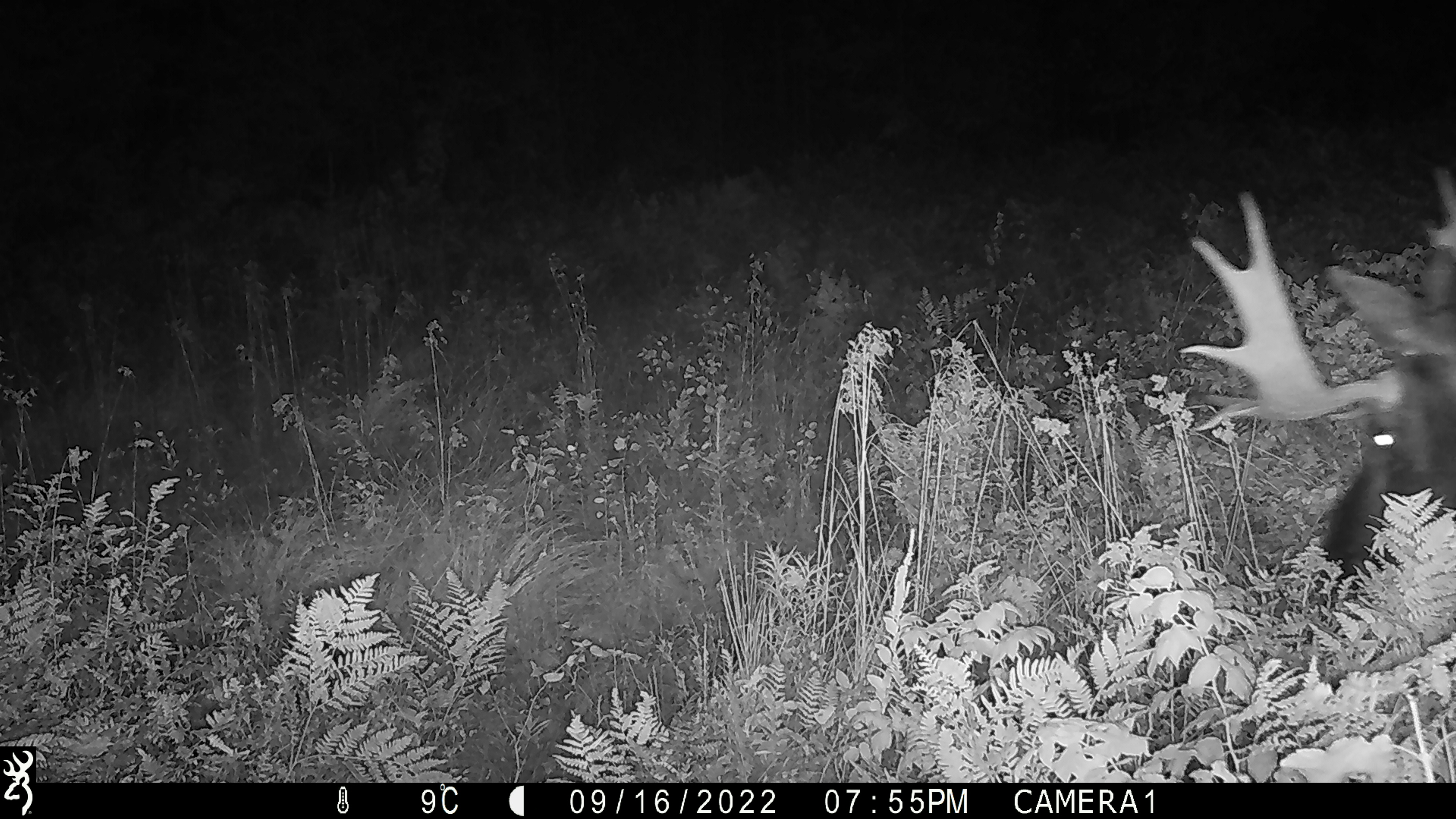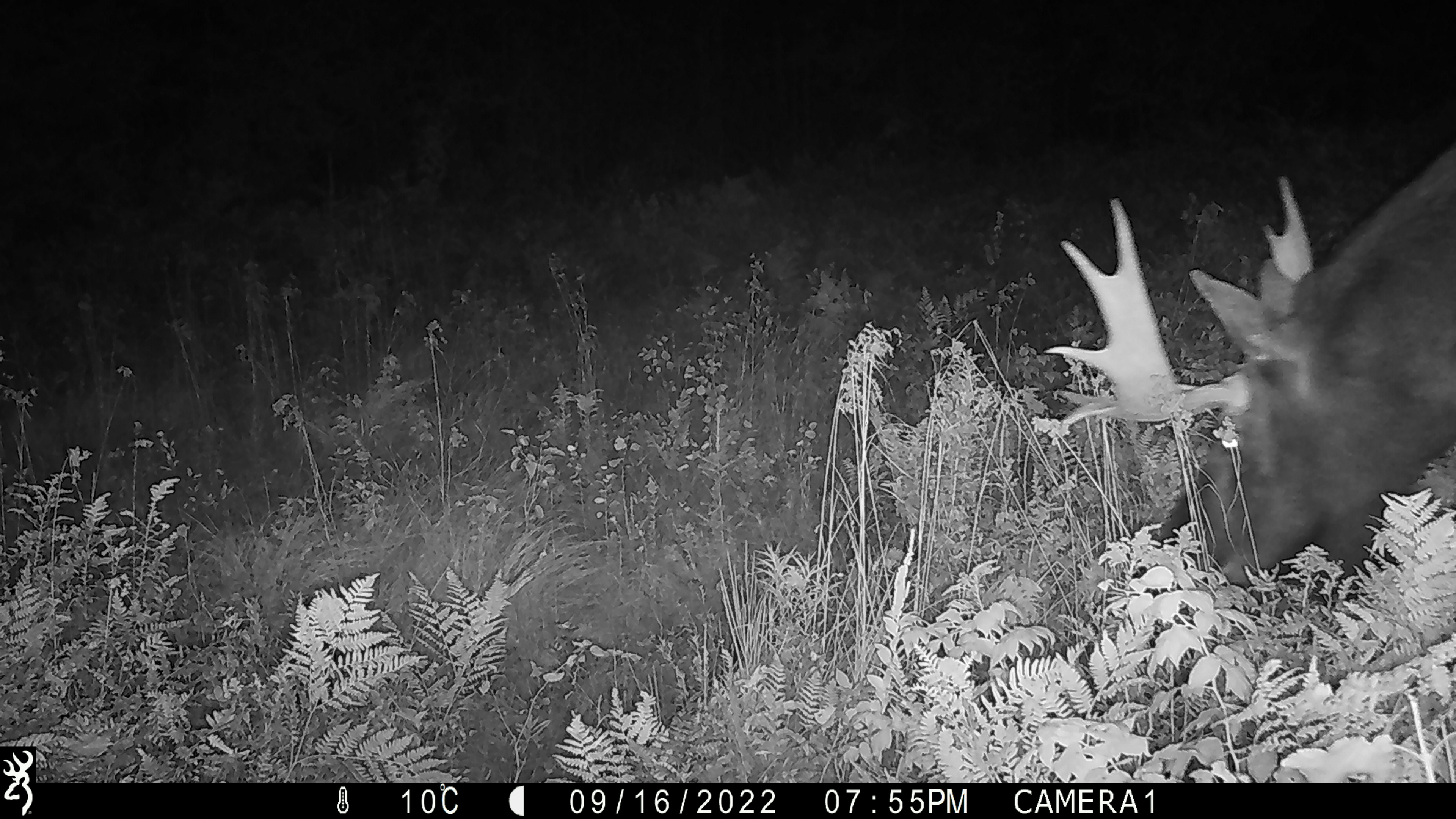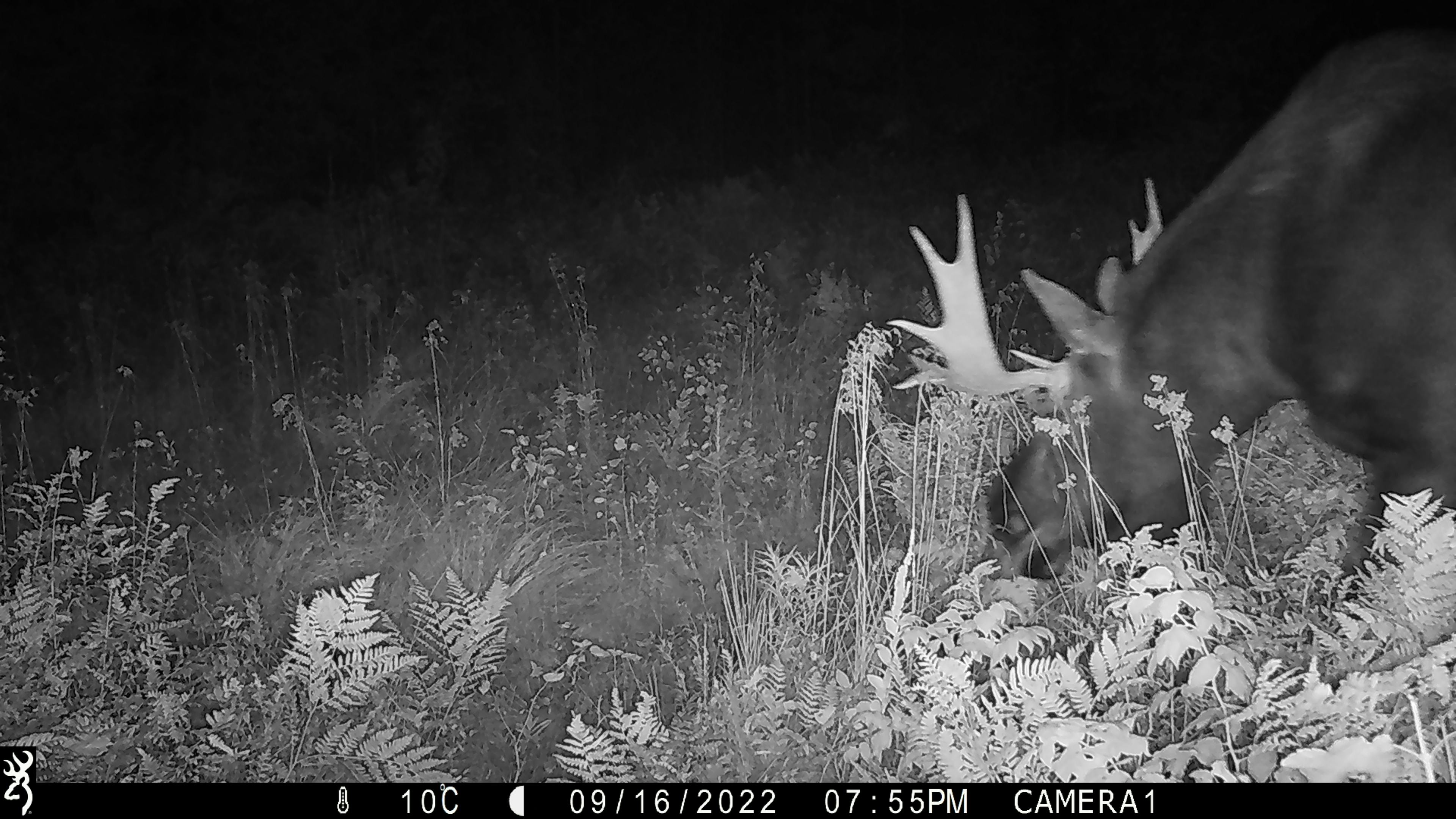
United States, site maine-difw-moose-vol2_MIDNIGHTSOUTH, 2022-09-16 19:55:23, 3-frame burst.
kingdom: Animalia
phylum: Chordata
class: Mammalia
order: Artiodactyla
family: Cervidae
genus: Alces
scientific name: Alces alces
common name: moose